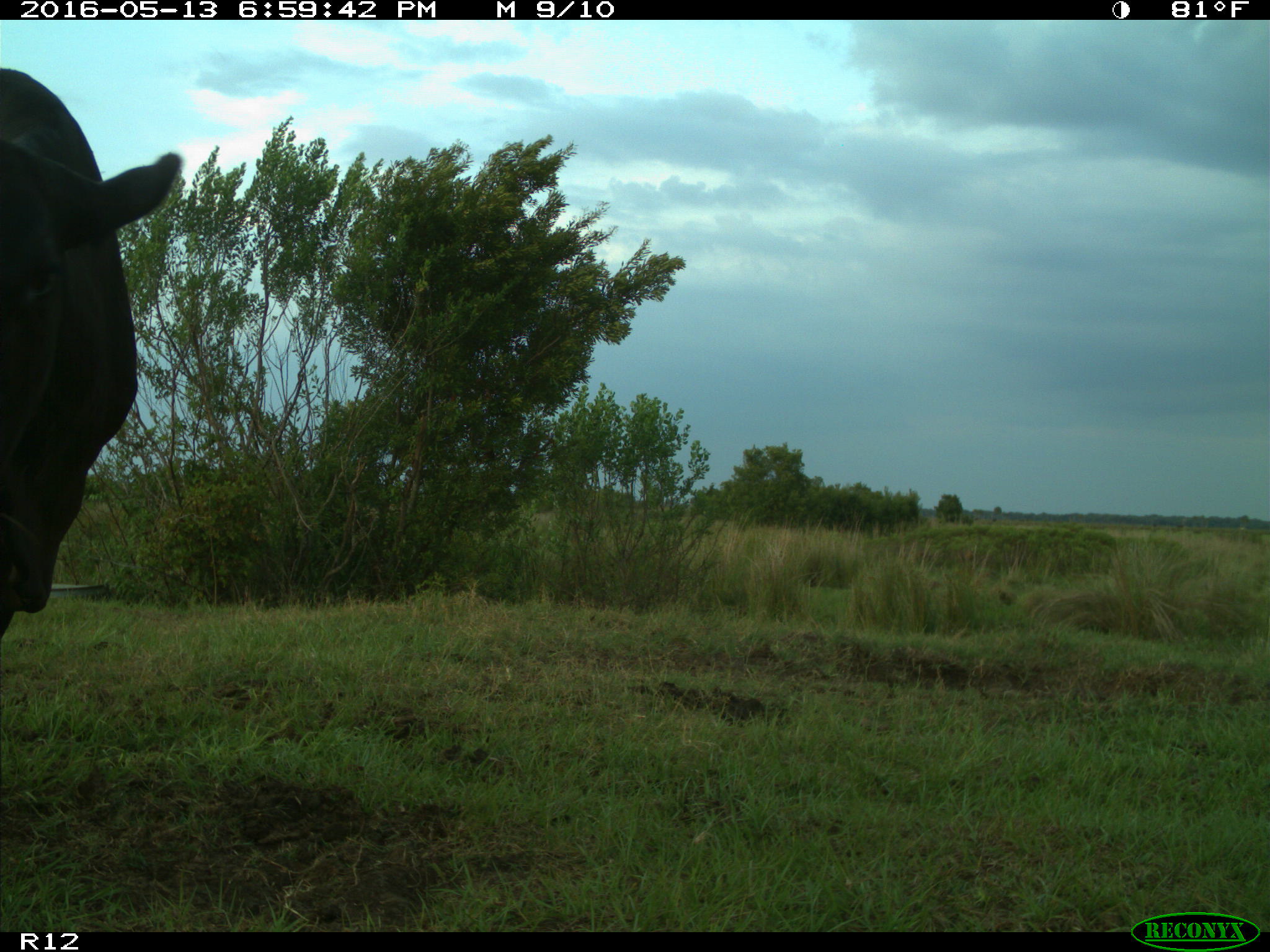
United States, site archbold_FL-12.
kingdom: Animalia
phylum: Chordata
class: Mammalia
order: Artiodactyla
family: Bovidae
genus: Bos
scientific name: Bos taurus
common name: domestic cow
Bos taurus (domestic cow).